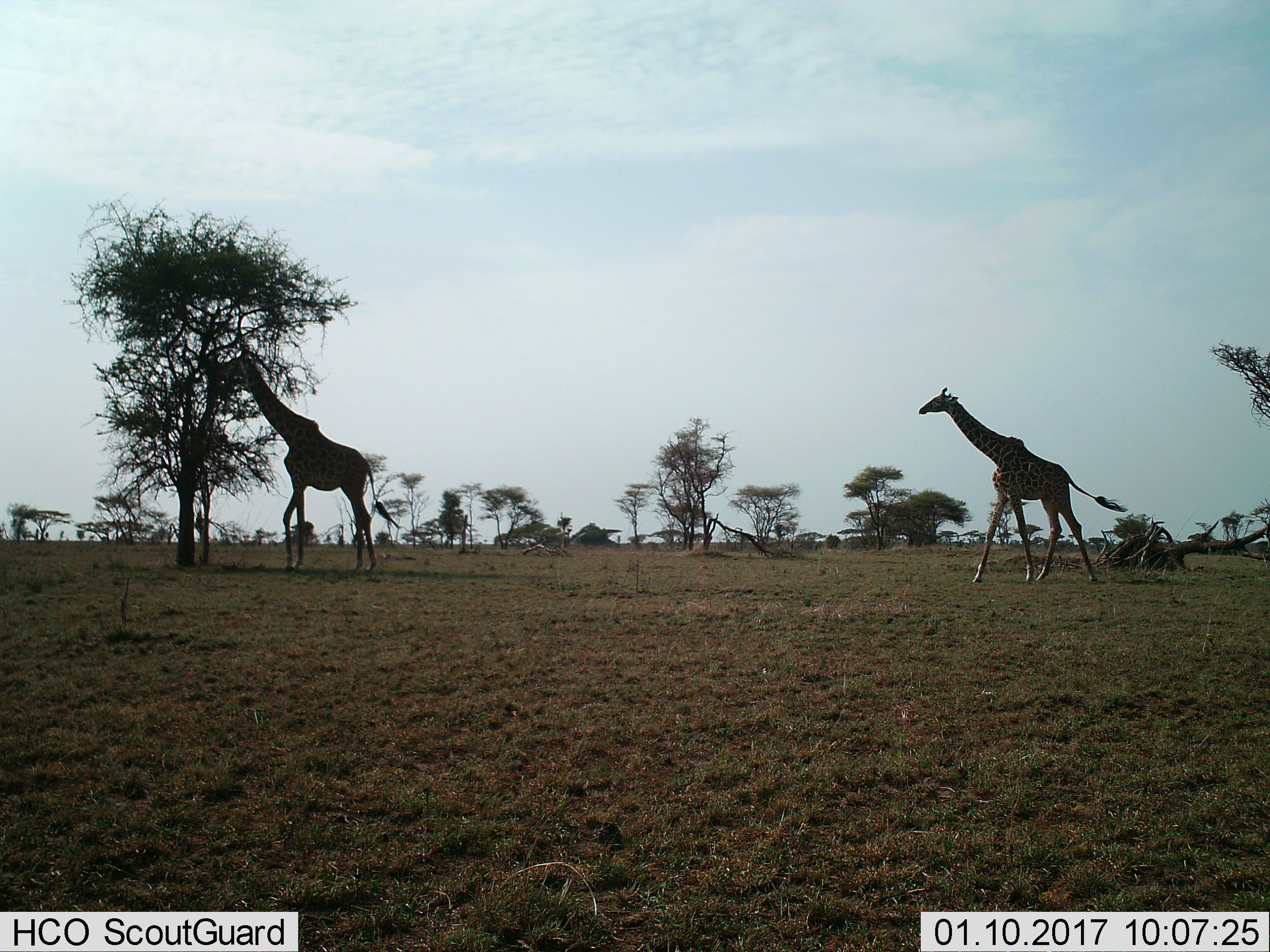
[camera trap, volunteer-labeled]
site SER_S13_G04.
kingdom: Animalia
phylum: Chordata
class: Mammalia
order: Artiodactyla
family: Giraffidae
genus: Giraffa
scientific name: Giraffa camelopardalis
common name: giraffe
Giraffe (Giraffa camelopardalis), count 2. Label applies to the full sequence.